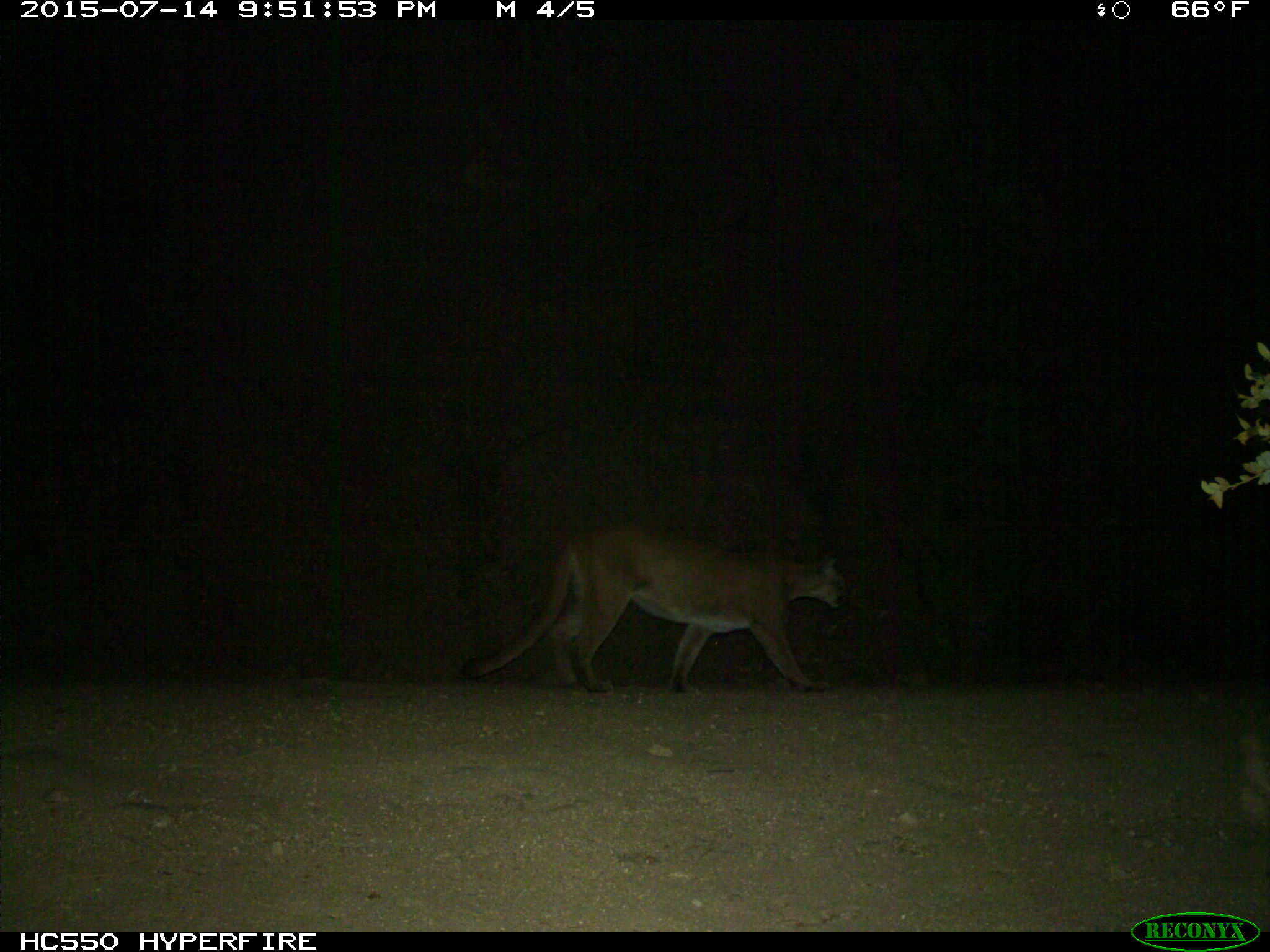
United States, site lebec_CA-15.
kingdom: Animalia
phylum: Chordata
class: Mammalia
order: Carnivora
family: Felidae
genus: Puma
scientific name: Puma concolor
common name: mountain lion